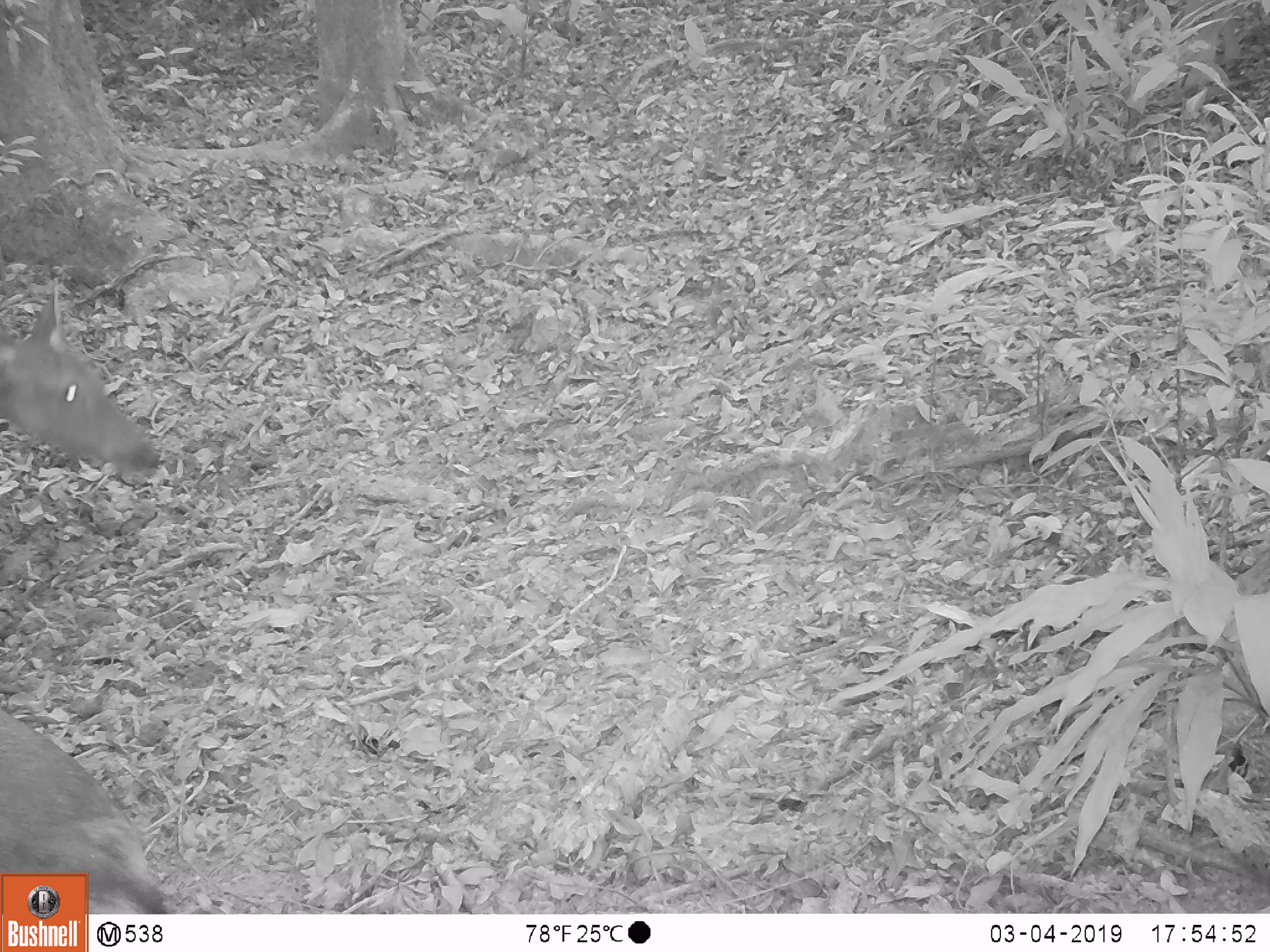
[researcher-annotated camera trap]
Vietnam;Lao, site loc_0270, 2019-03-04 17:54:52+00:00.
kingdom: Animalia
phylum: Chordata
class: Mammalia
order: Artiodactyla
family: Cervidae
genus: Rusa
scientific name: Rusa unicolor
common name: sambar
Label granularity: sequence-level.